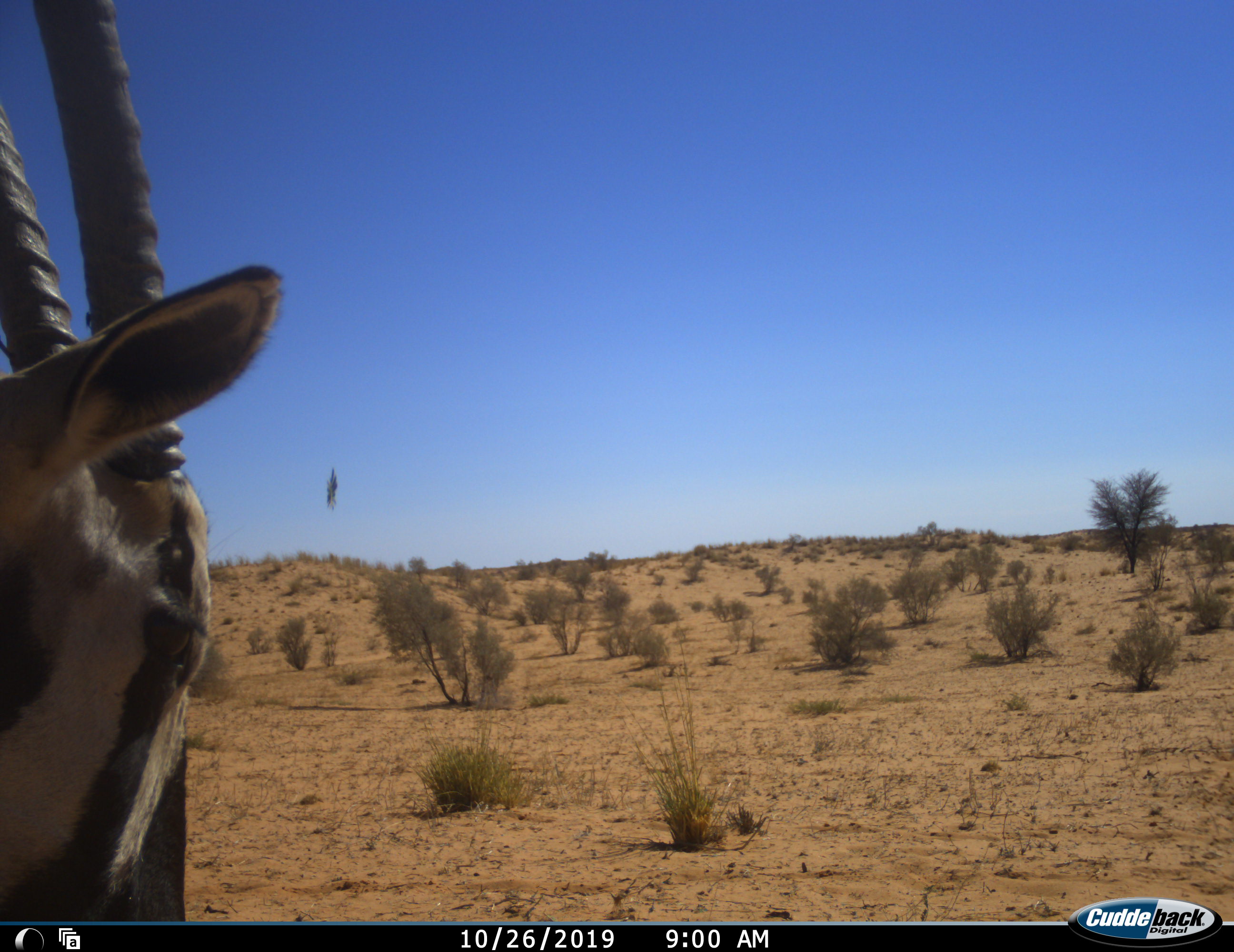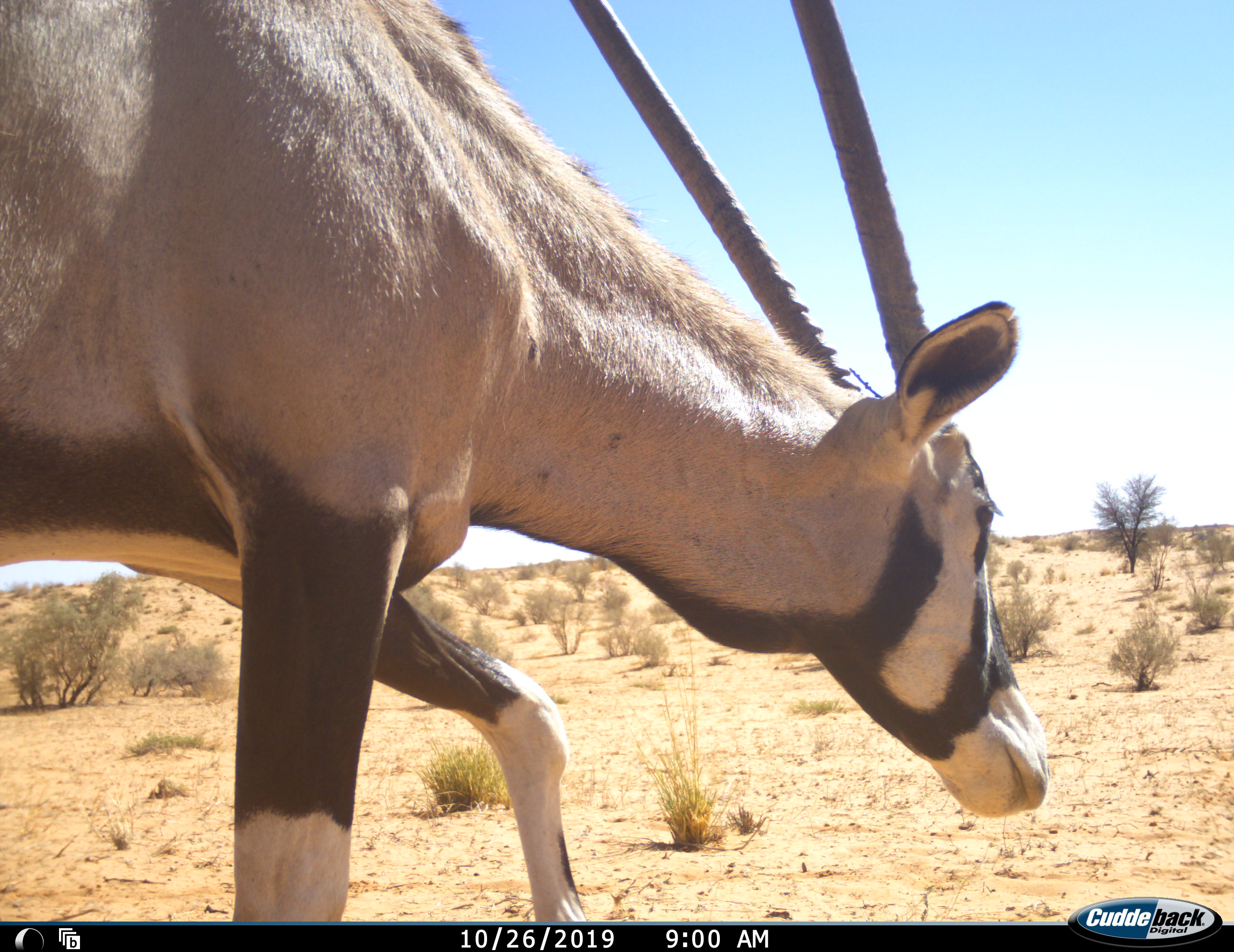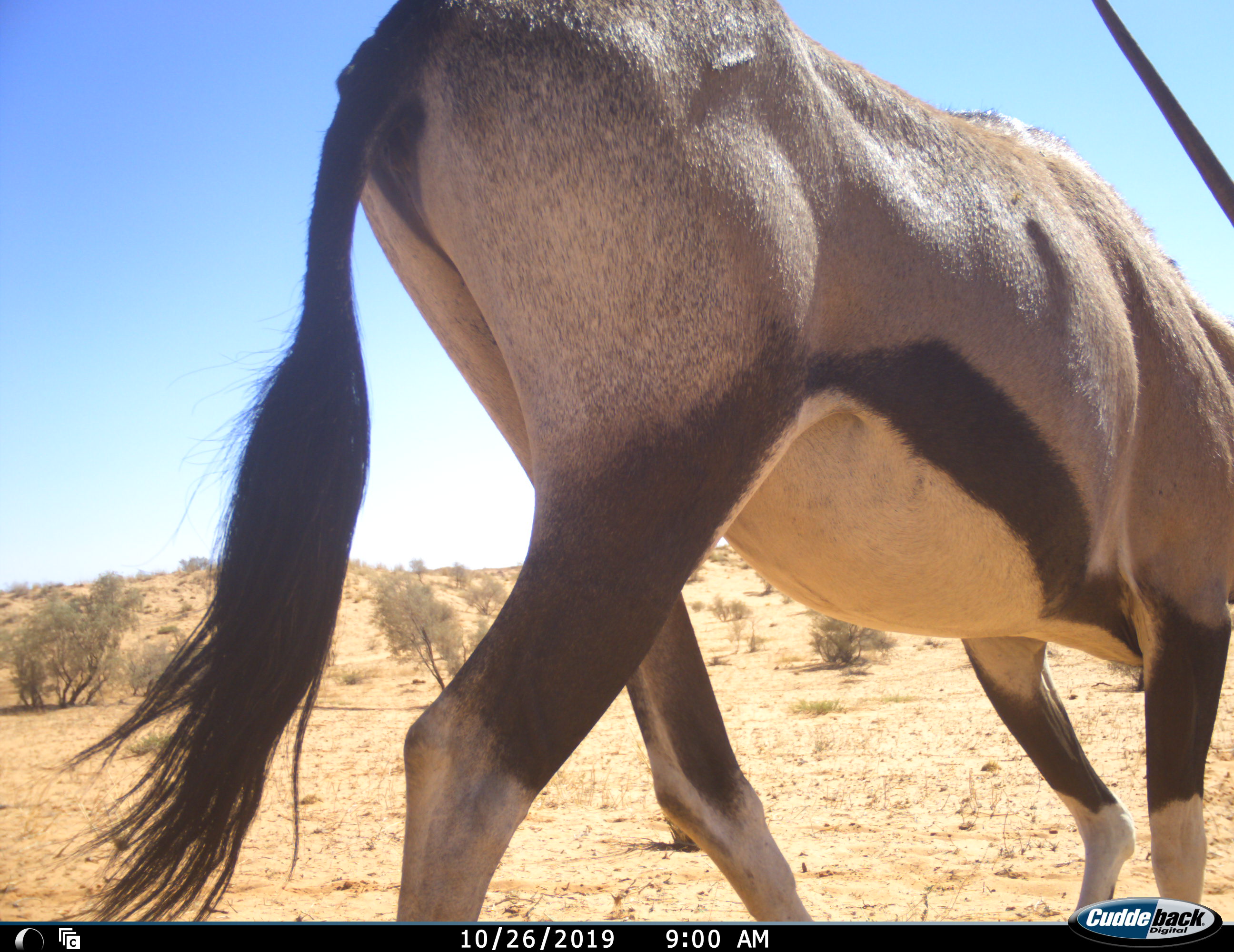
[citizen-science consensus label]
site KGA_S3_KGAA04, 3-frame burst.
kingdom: Animalia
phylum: Chordata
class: Mammalia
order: Artiodactyla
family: Bovidae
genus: Oryx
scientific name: Oryx gazella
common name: gemsbok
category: oryx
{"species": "oryx (gemsbok) (Oryx gazella)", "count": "1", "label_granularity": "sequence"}